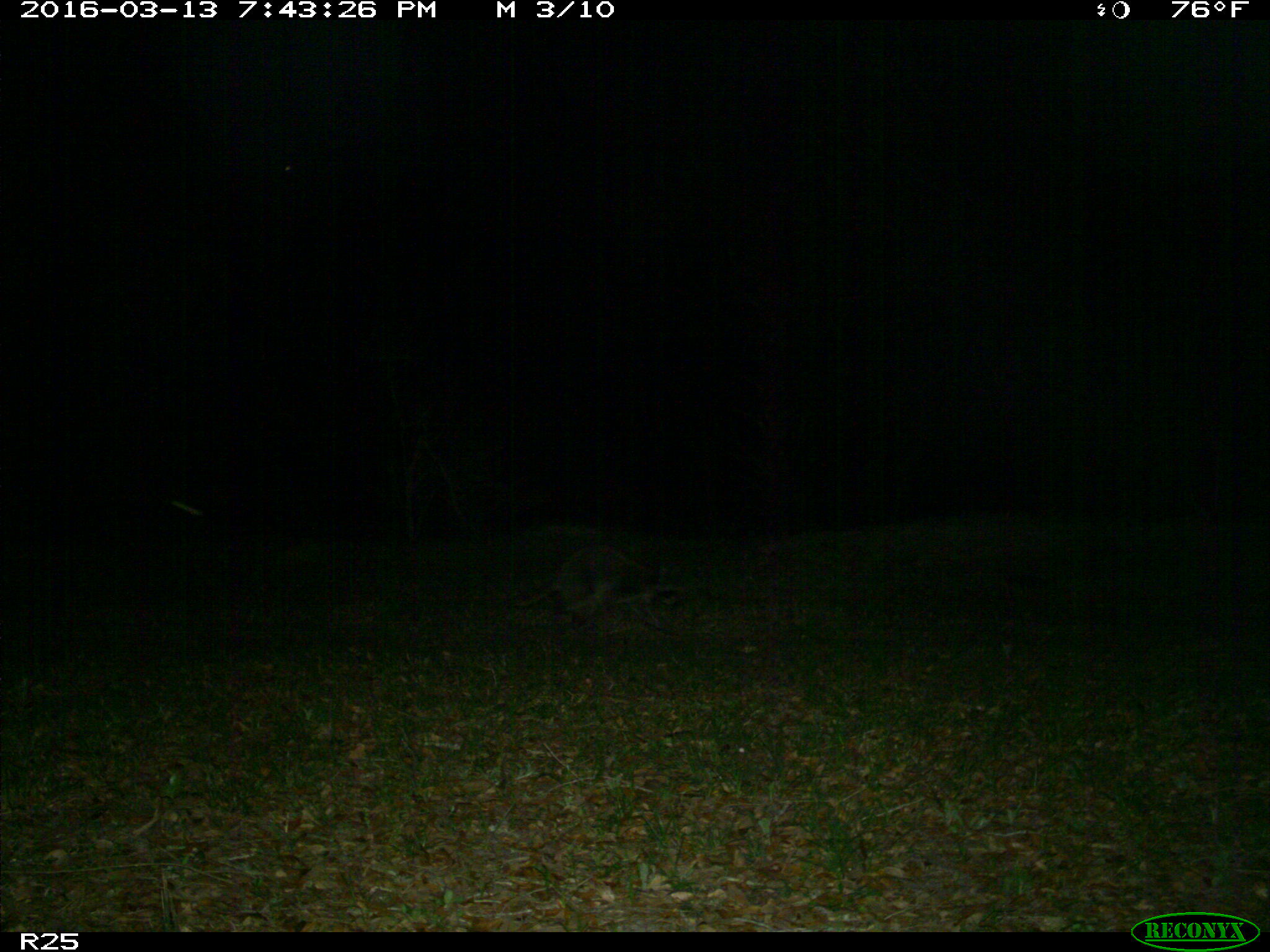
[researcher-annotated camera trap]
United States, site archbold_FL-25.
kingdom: Animalia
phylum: Chordata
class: Mammalia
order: Carnivora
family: Procyonidae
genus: Procyon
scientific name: Procyon lotor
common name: common raccoon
Procyon lotor (common raccoon).